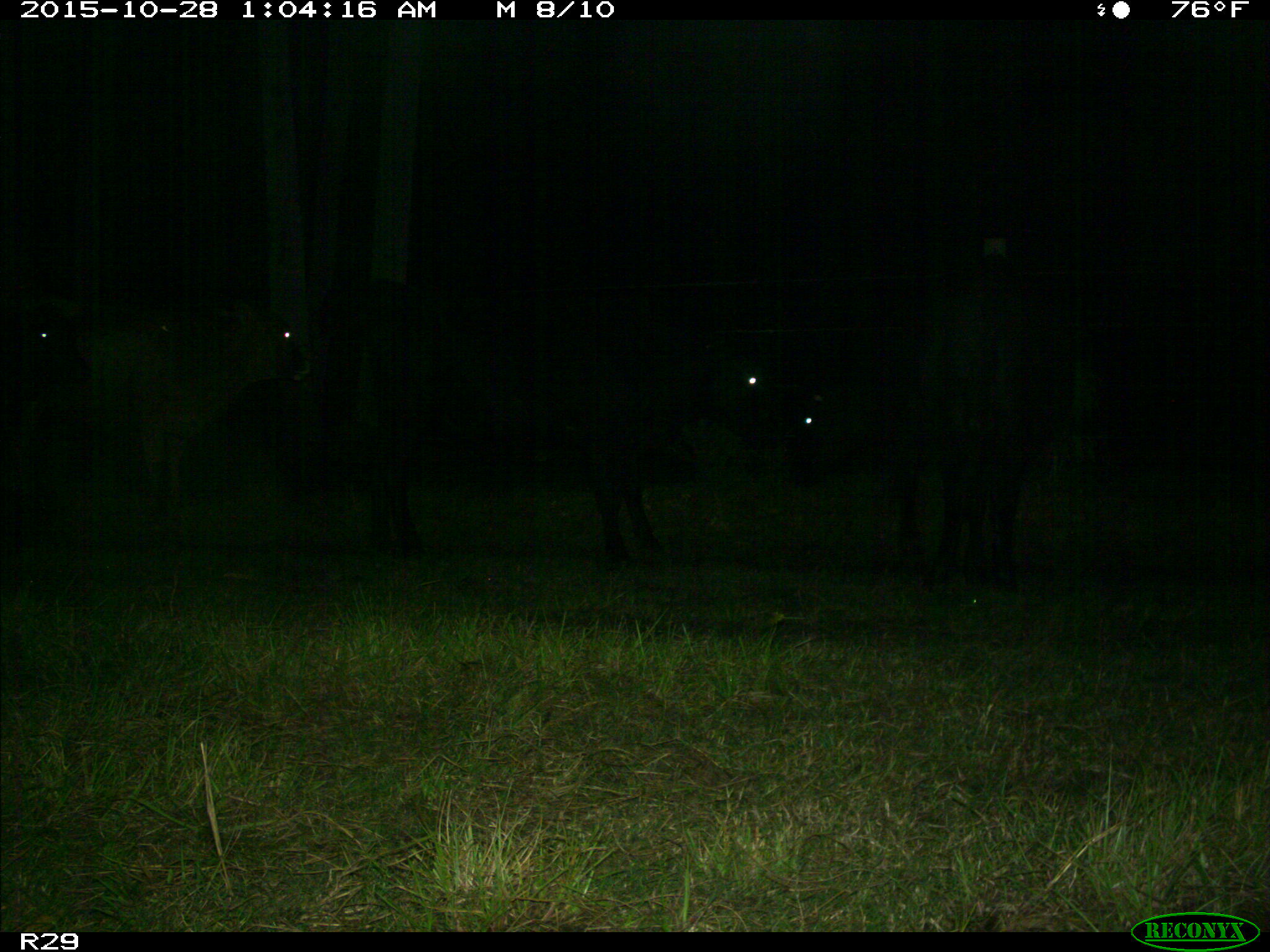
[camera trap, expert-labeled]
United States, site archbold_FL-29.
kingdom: Animalia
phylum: Chordata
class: Mammalia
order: Artiodactyla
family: Bovidae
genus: Bos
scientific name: Bos taurus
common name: domestic cow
Bos taurus (domestic cow).